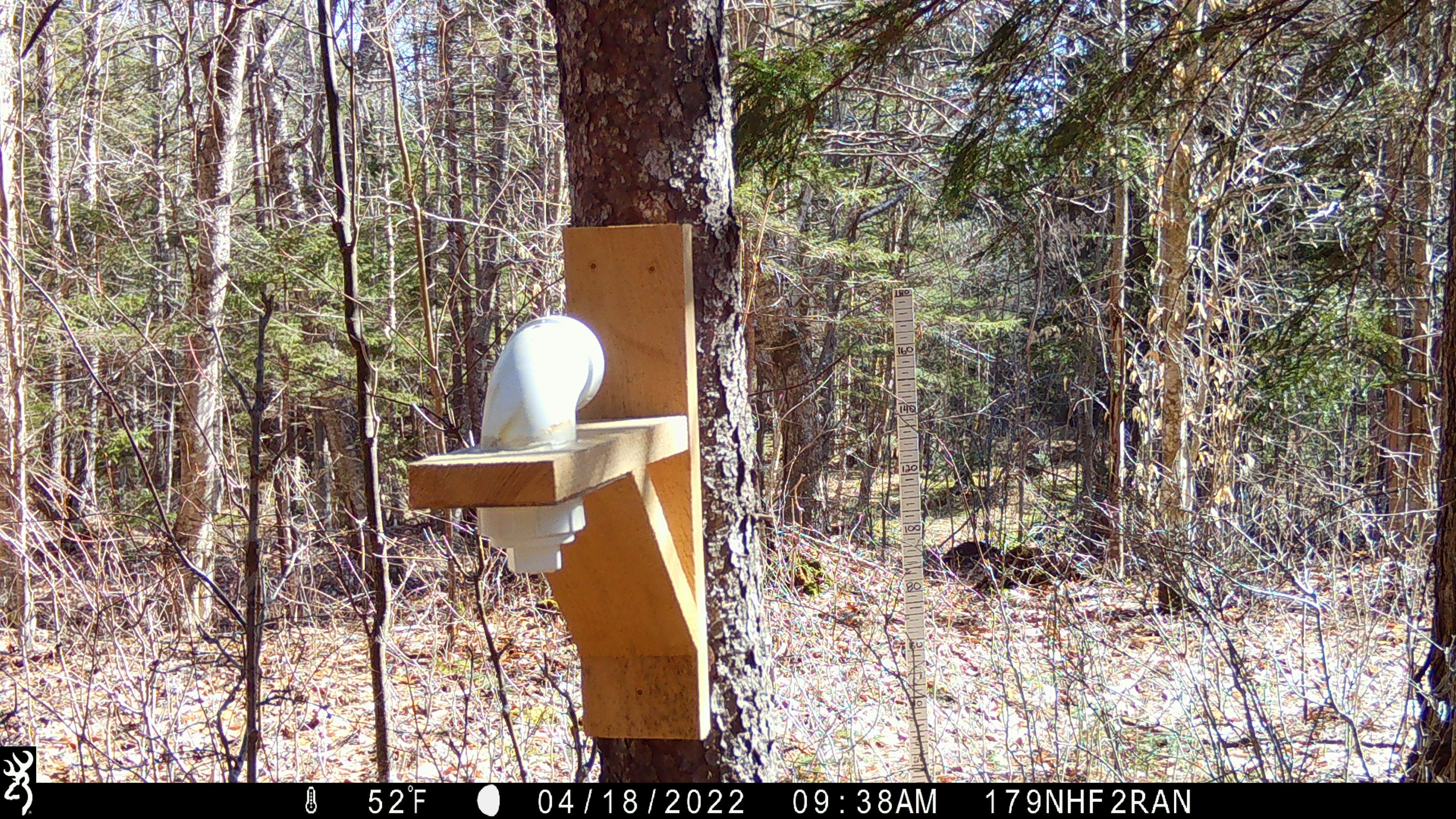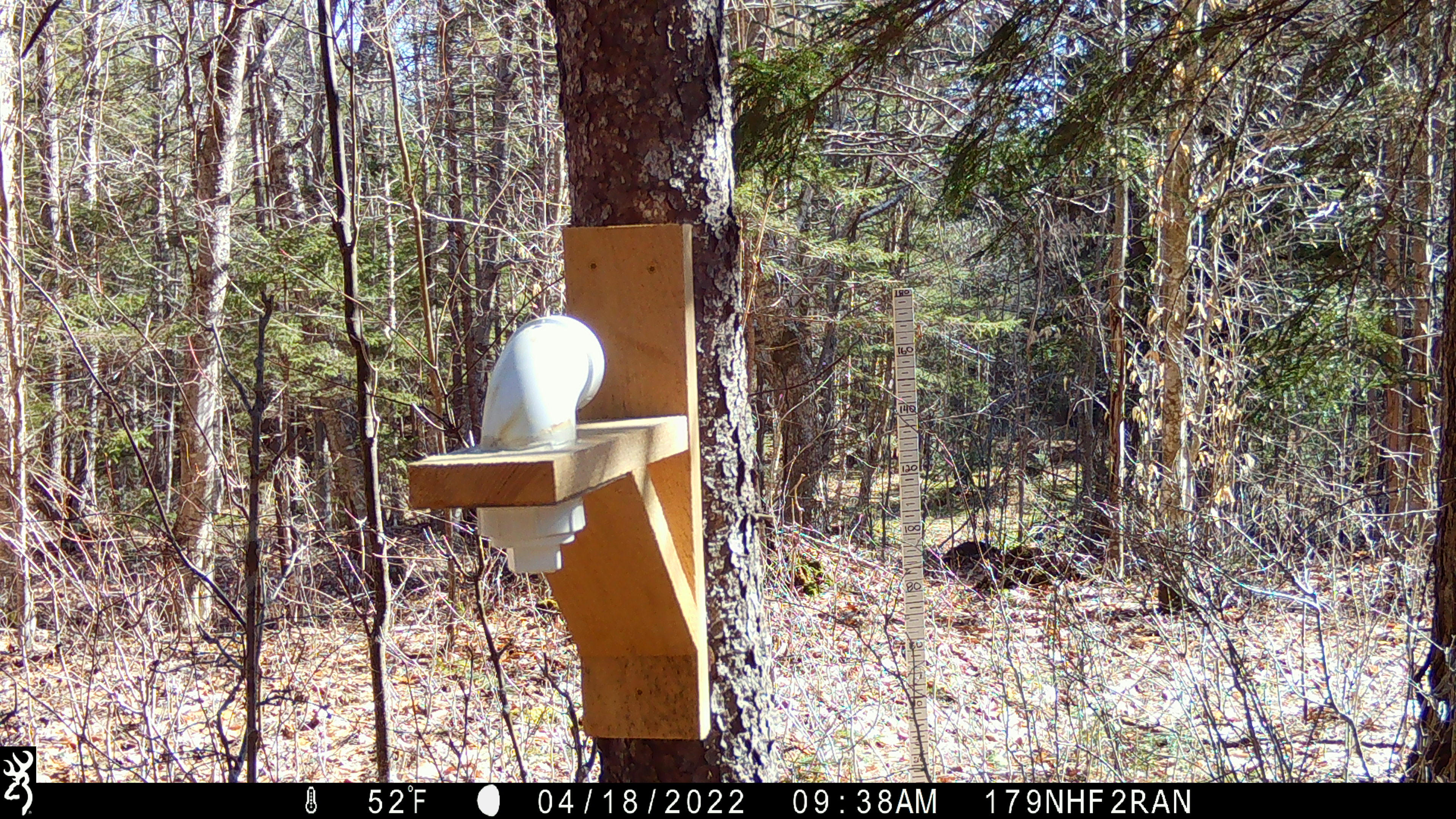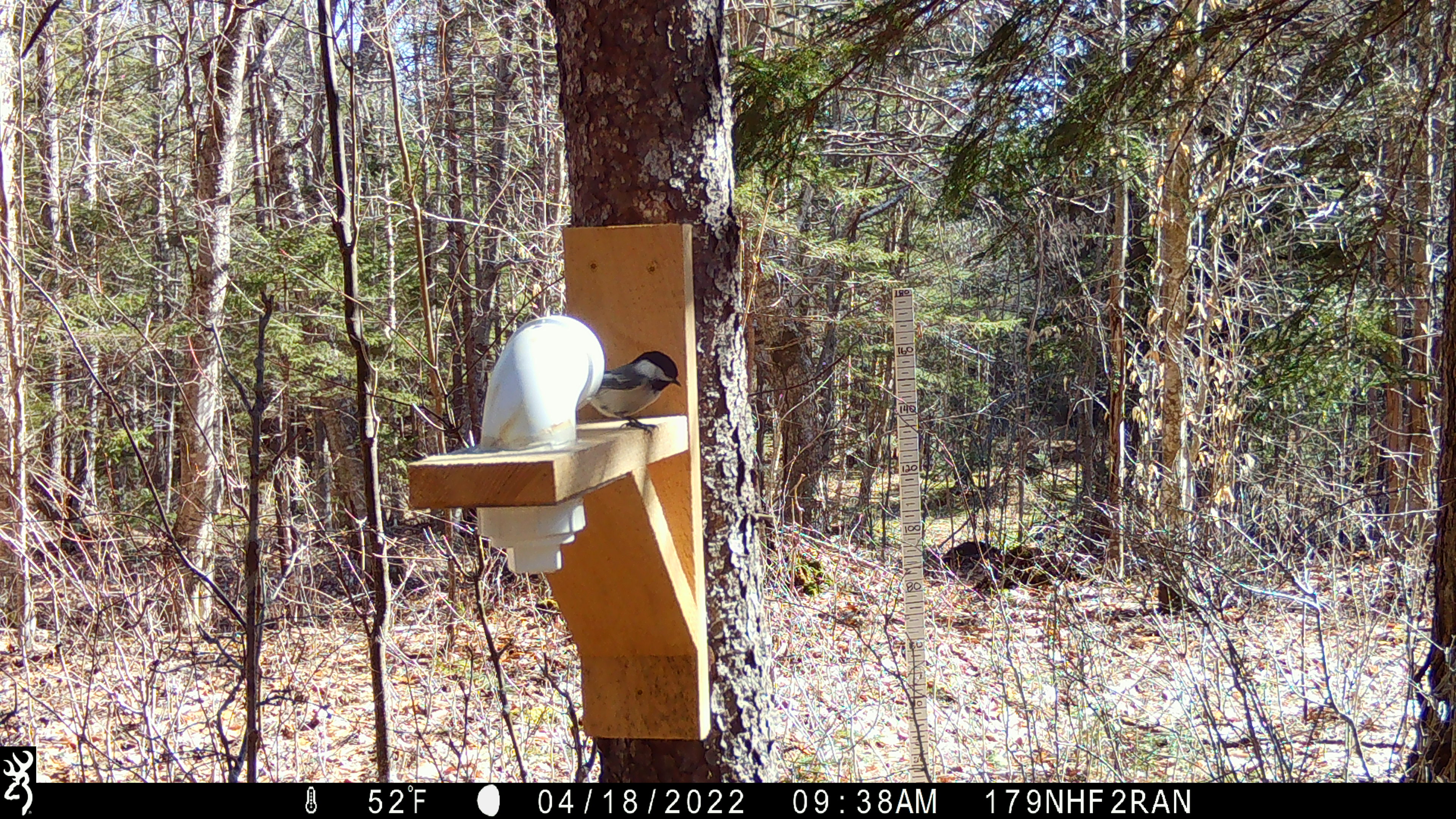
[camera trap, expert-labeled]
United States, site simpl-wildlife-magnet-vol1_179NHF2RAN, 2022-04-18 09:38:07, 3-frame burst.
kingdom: Animalia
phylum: Chordata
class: Aves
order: Passeriformes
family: Paridae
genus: Poecile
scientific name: Poecile atricapillus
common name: black-capped chickadee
Black-capped chickadee (Poecile atricapillus).